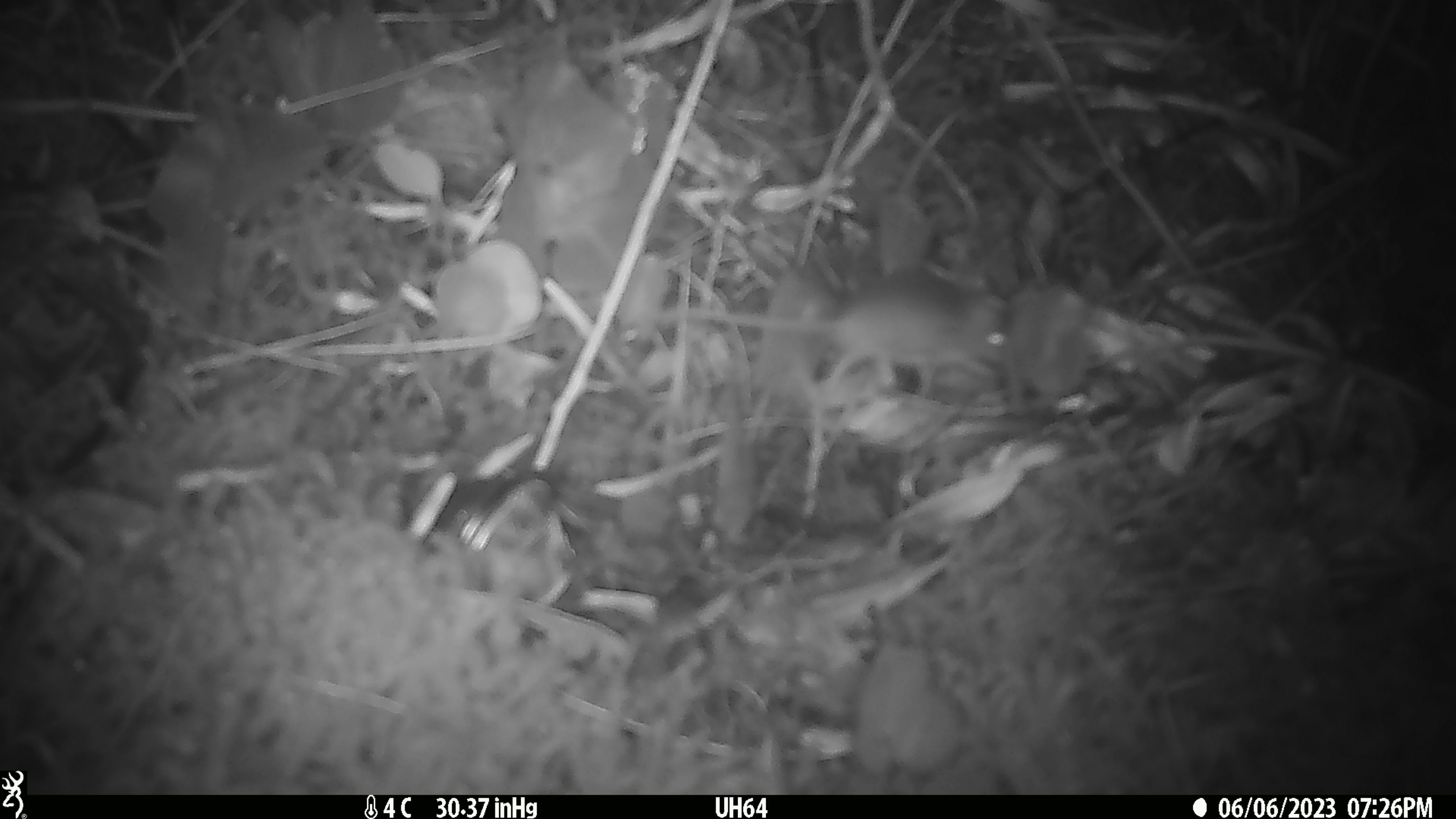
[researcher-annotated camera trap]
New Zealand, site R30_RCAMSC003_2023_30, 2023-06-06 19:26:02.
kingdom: Animalia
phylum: Chordata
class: Mammalia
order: Rodentia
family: Muridae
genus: Mus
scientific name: Mus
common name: mouse